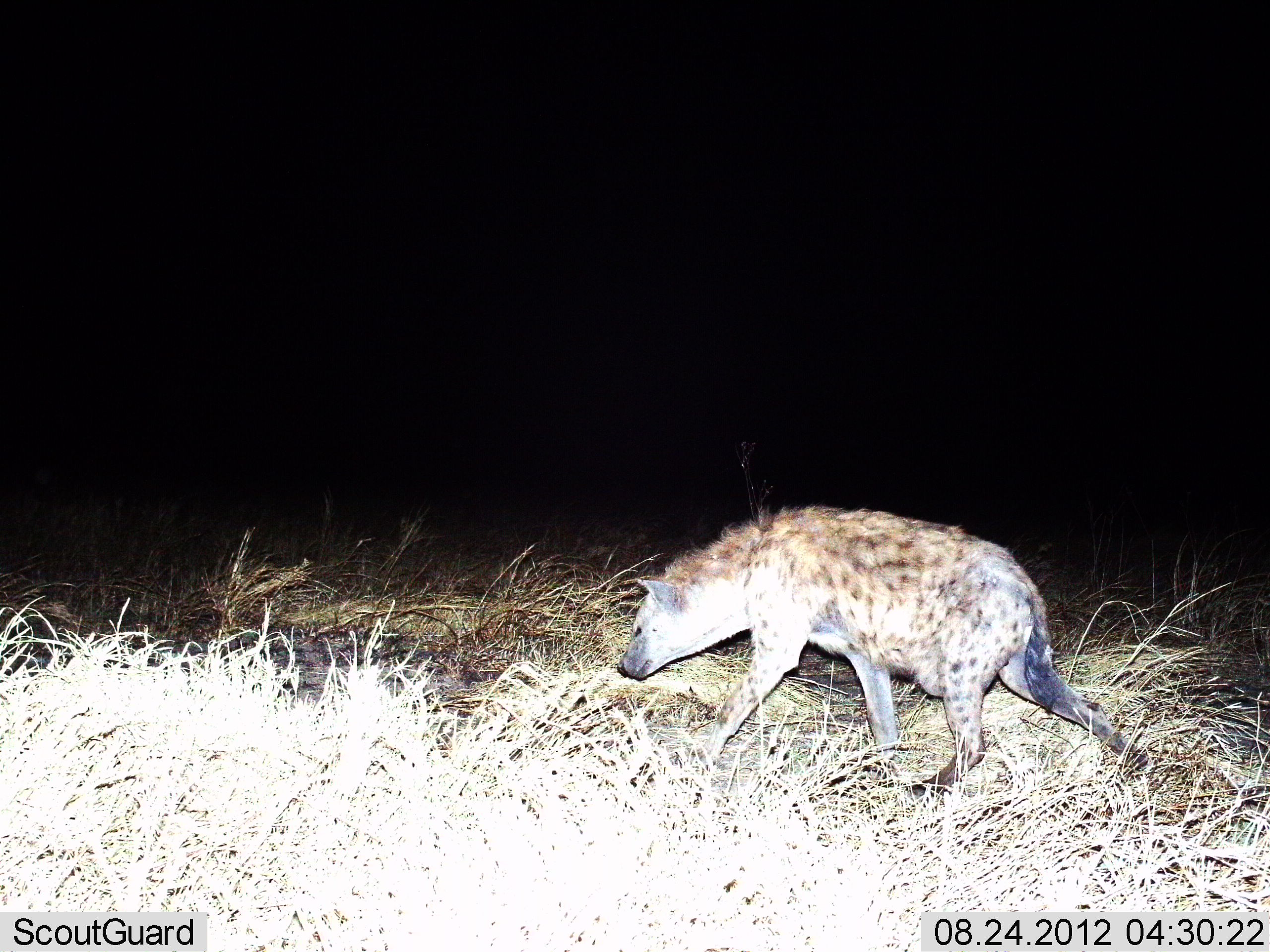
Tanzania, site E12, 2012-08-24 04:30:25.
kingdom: Animalia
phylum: Chordata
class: Mammalia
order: Carnivora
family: Hyaenidae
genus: Crocuta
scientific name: Crocuta crocuta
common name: spotted hyena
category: hyenaspotted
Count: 1.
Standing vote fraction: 0%.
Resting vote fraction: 0%.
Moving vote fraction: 100%.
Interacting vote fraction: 0%.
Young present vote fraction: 0%.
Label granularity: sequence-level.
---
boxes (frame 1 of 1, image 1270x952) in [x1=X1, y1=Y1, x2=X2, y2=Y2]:
animal: [x1=617, y1=504, x2=1150, y2=804]